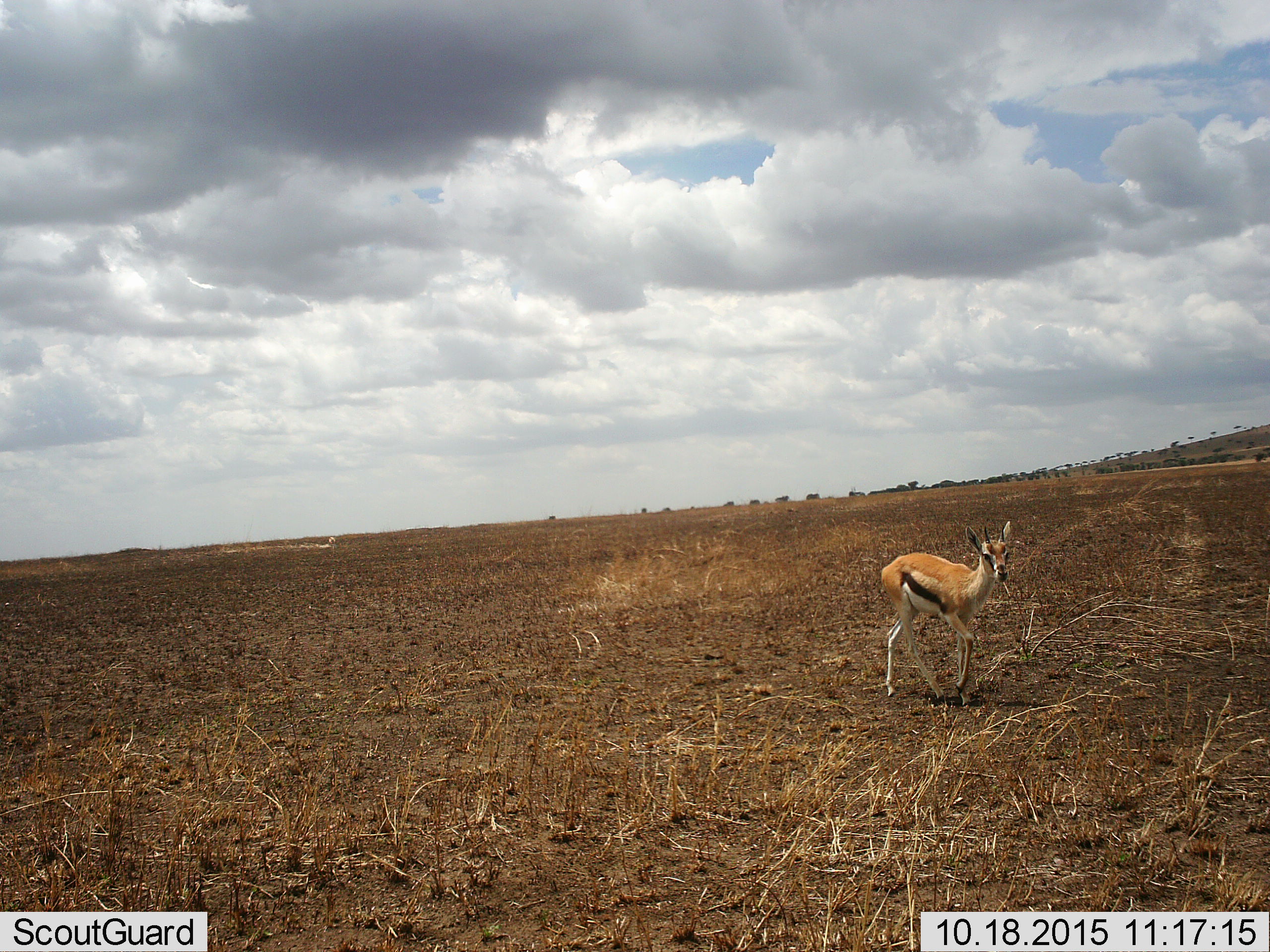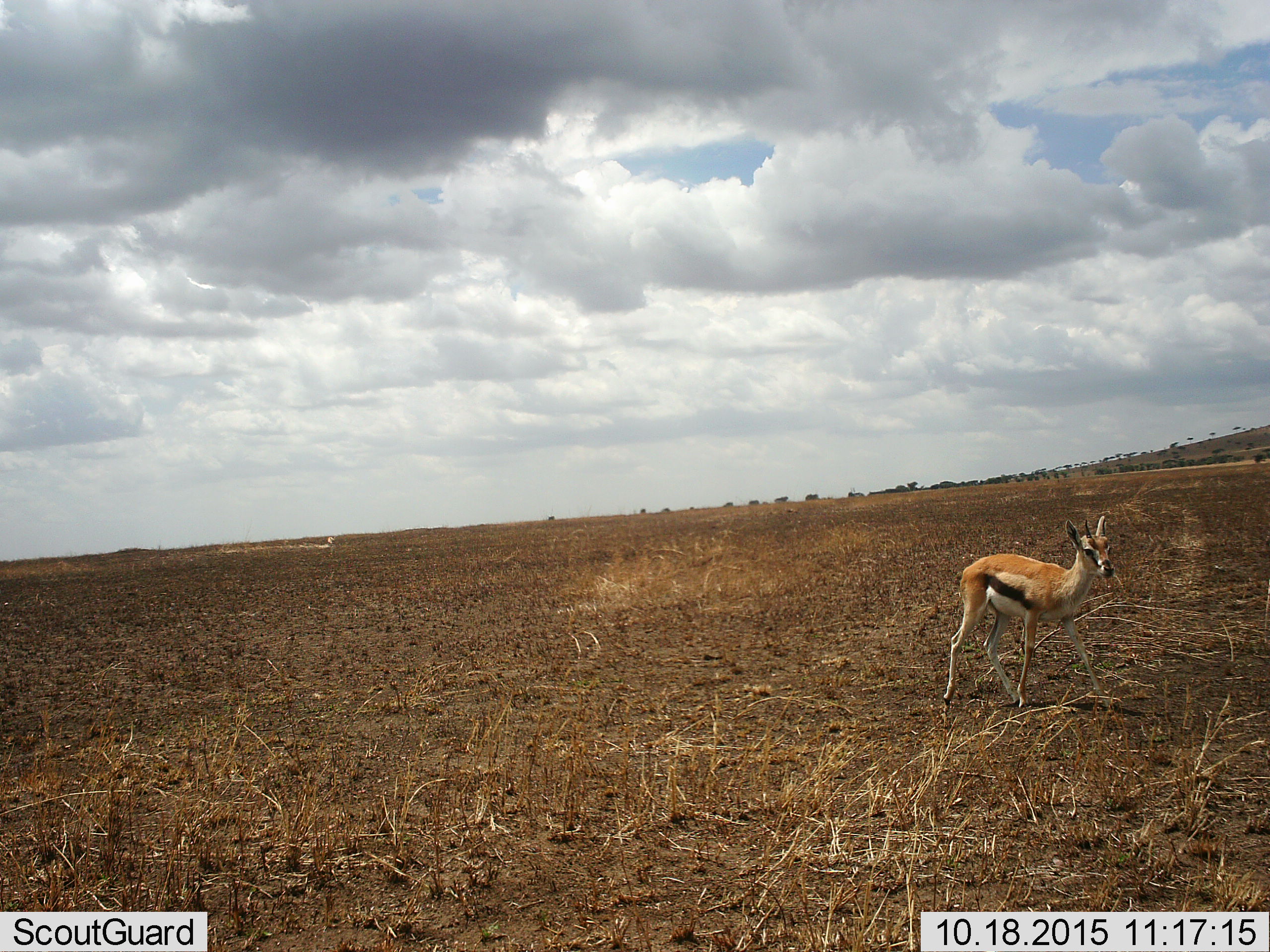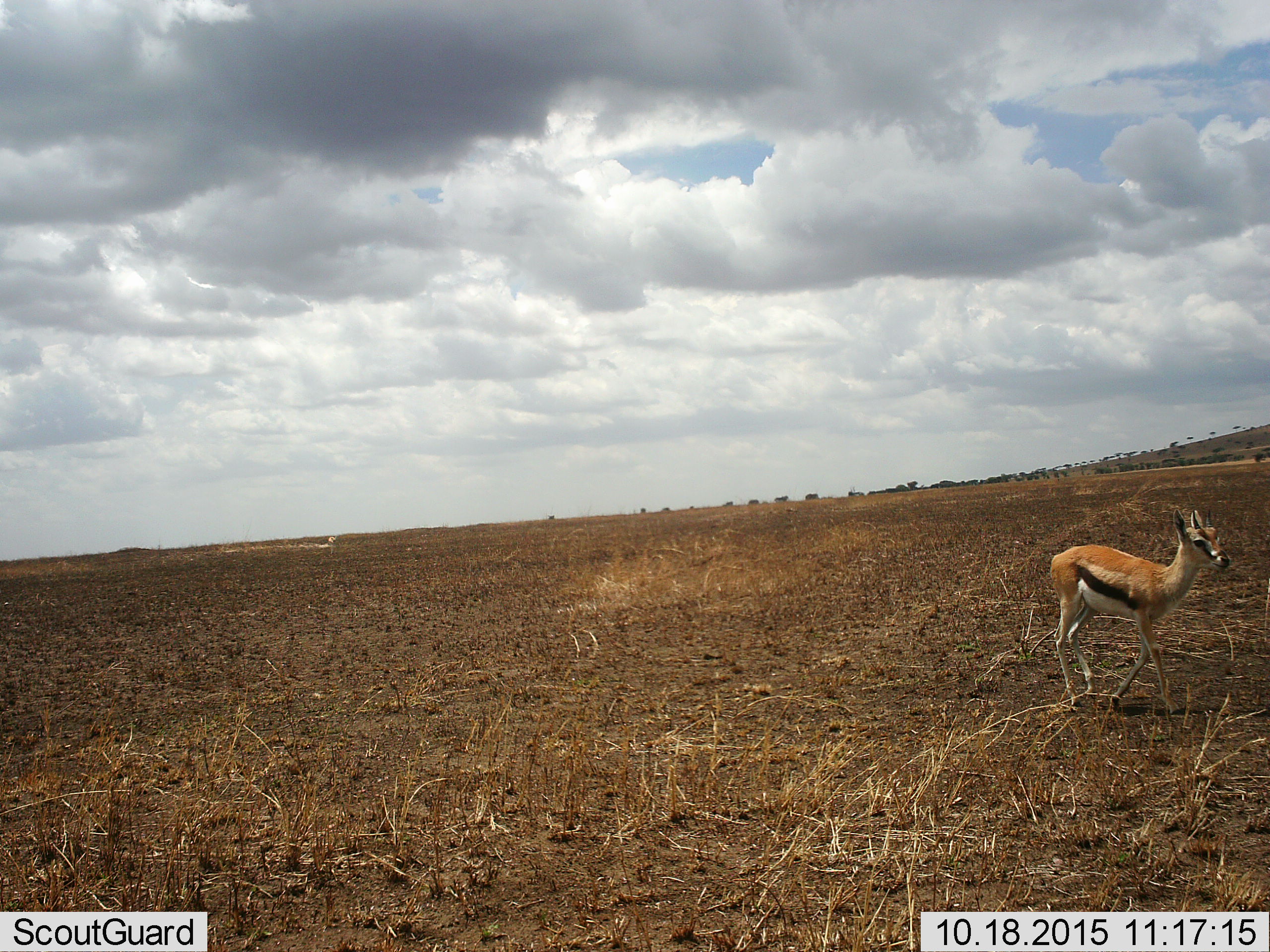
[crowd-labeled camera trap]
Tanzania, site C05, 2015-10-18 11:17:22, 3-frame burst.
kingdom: Animalia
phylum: Chordata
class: Mammalia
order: Artiodactyla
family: Bovidae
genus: Eudorcas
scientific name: Eudorcas thomsonii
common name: thomson's gazelle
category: gazellethomsons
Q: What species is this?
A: Gazellethomsons (thomson's gazelle) (Eudorcas thomsonii).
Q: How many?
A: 1.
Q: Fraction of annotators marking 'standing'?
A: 0%.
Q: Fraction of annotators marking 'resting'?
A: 0%.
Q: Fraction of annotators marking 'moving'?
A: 100%.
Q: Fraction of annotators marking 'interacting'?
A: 5%.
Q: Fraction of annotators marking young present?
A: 21%.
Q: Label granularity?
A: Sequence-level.